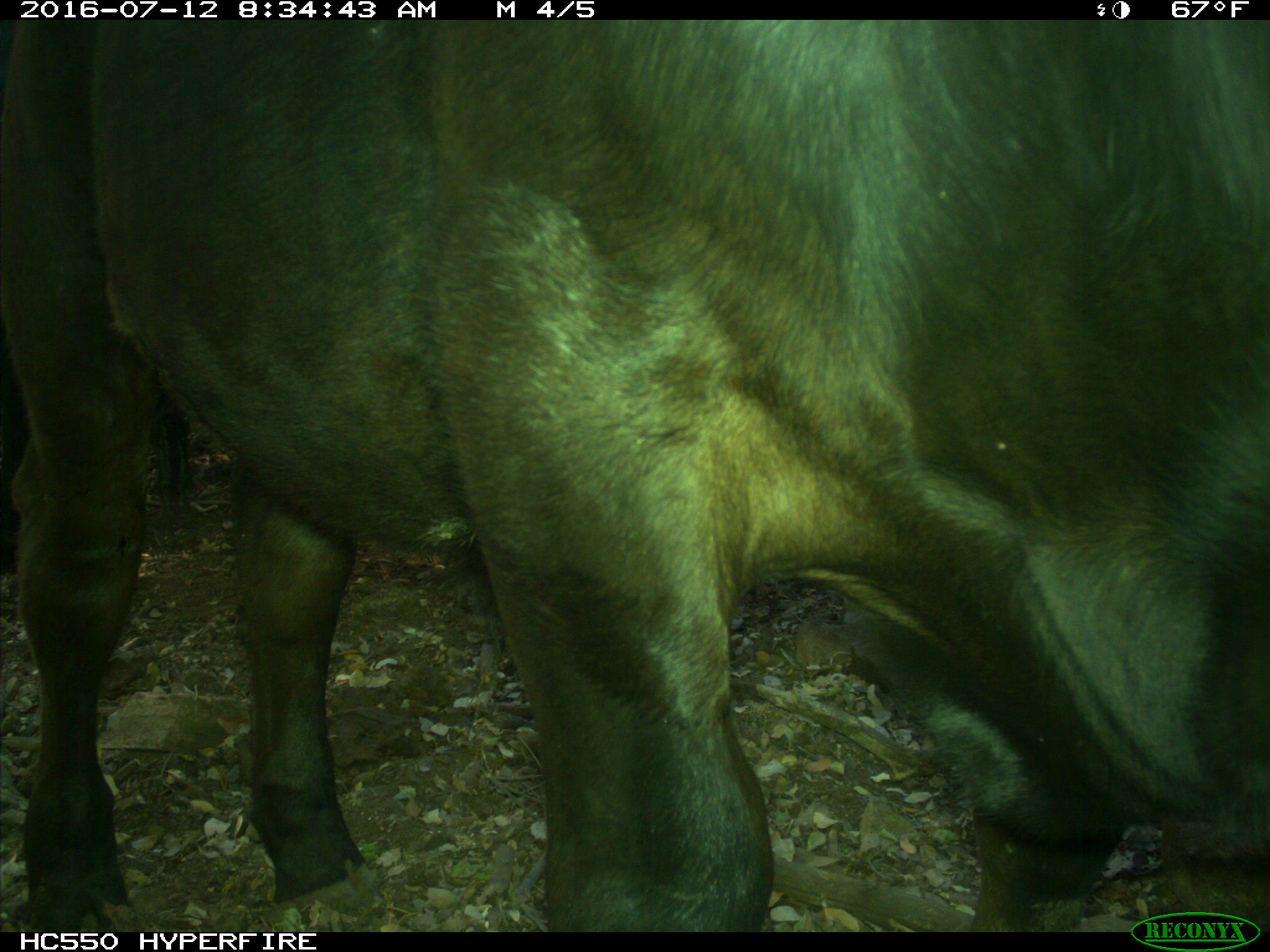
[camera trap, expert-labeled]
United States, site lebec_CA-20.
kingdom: Animalia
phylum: Chordata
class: Mammalia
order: Artiodactyla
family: Bovidae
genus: Bos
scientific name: Bos taurus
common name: domestic cow